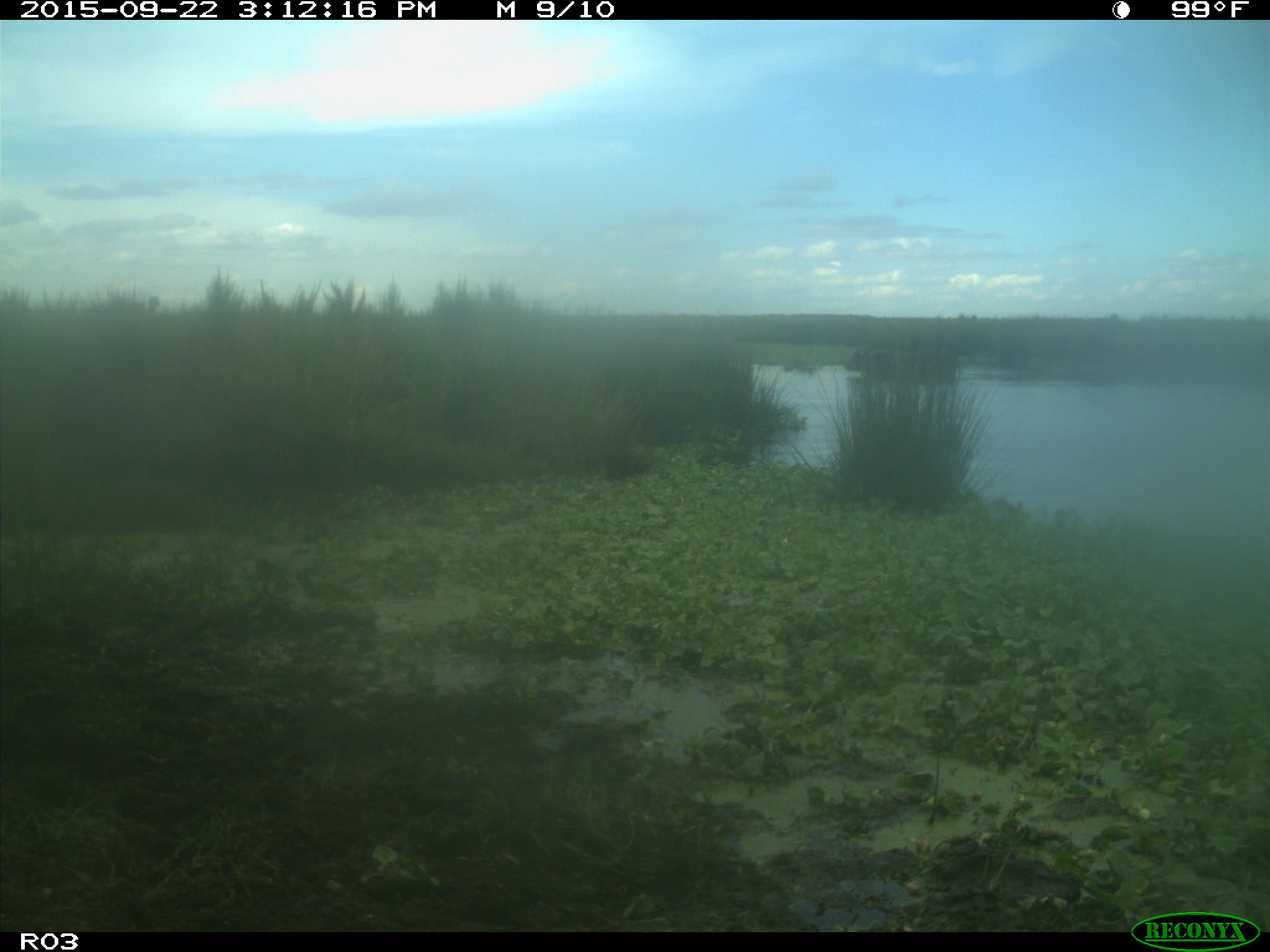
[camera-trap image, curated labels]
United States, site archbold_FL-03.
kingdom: Animalia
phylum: Chordata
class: Mammalia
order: Artiodactyla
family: Bovidae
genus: Bos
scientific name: Bos taurus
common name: domestic cow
Bos taurus (domestic cow).